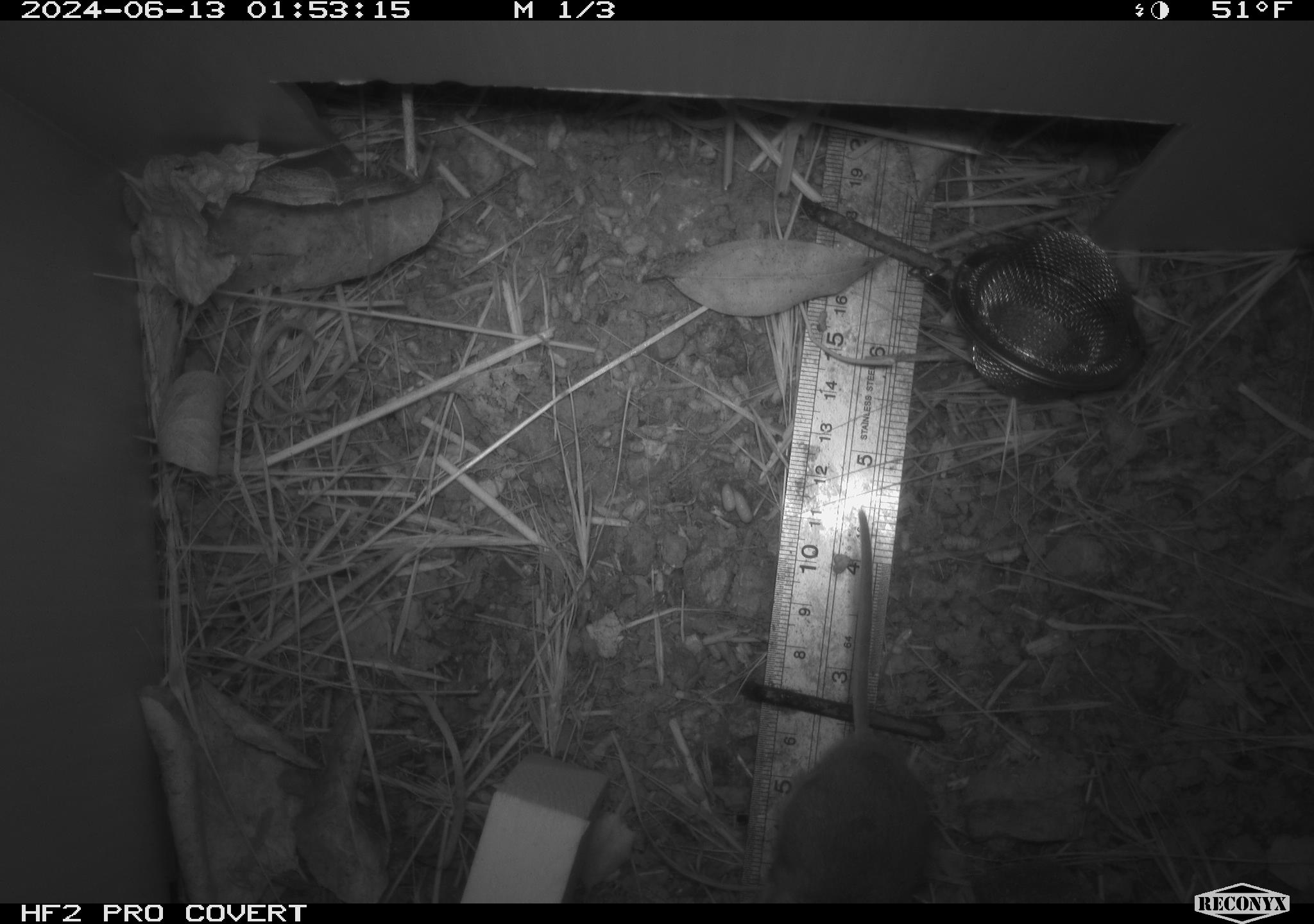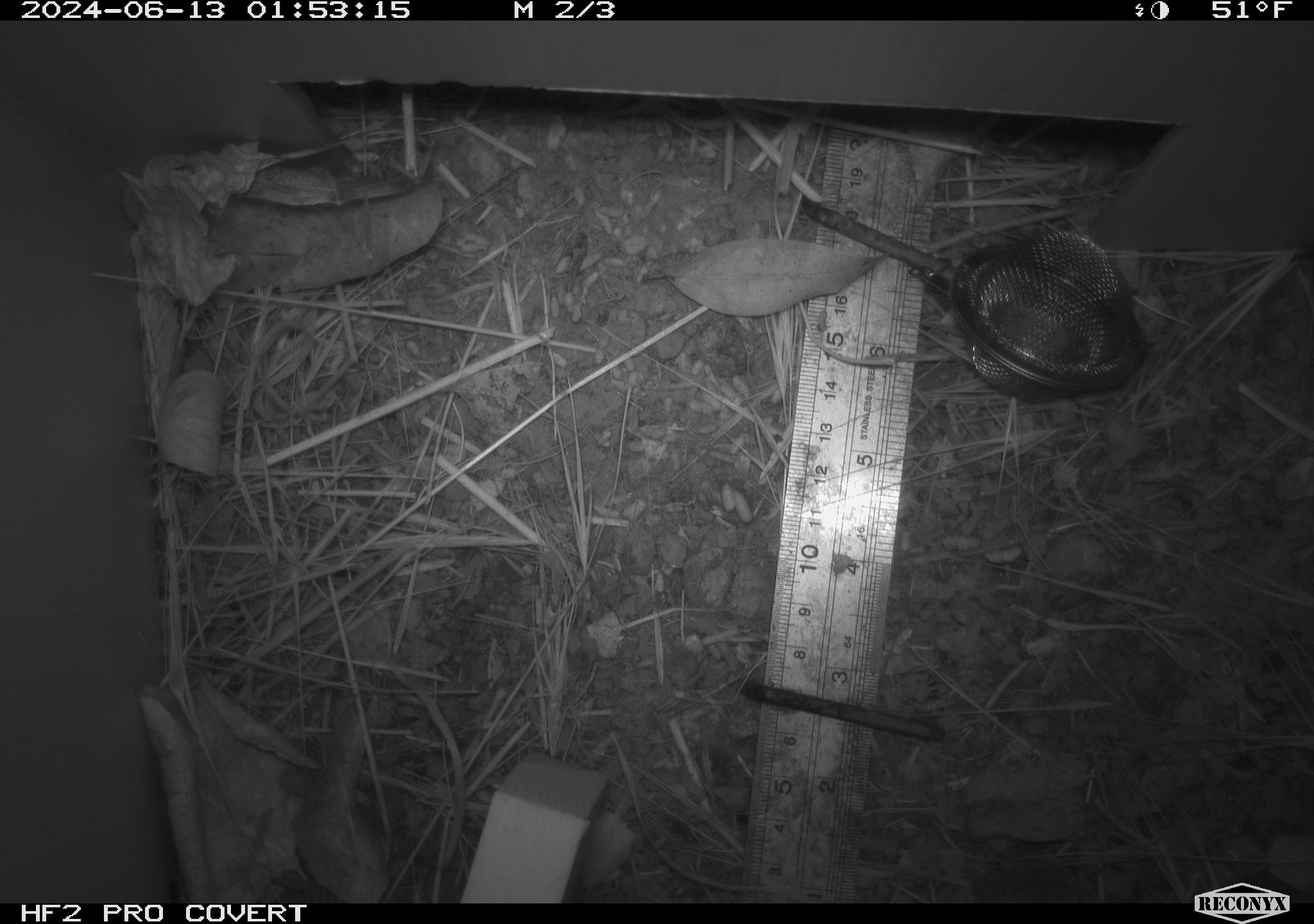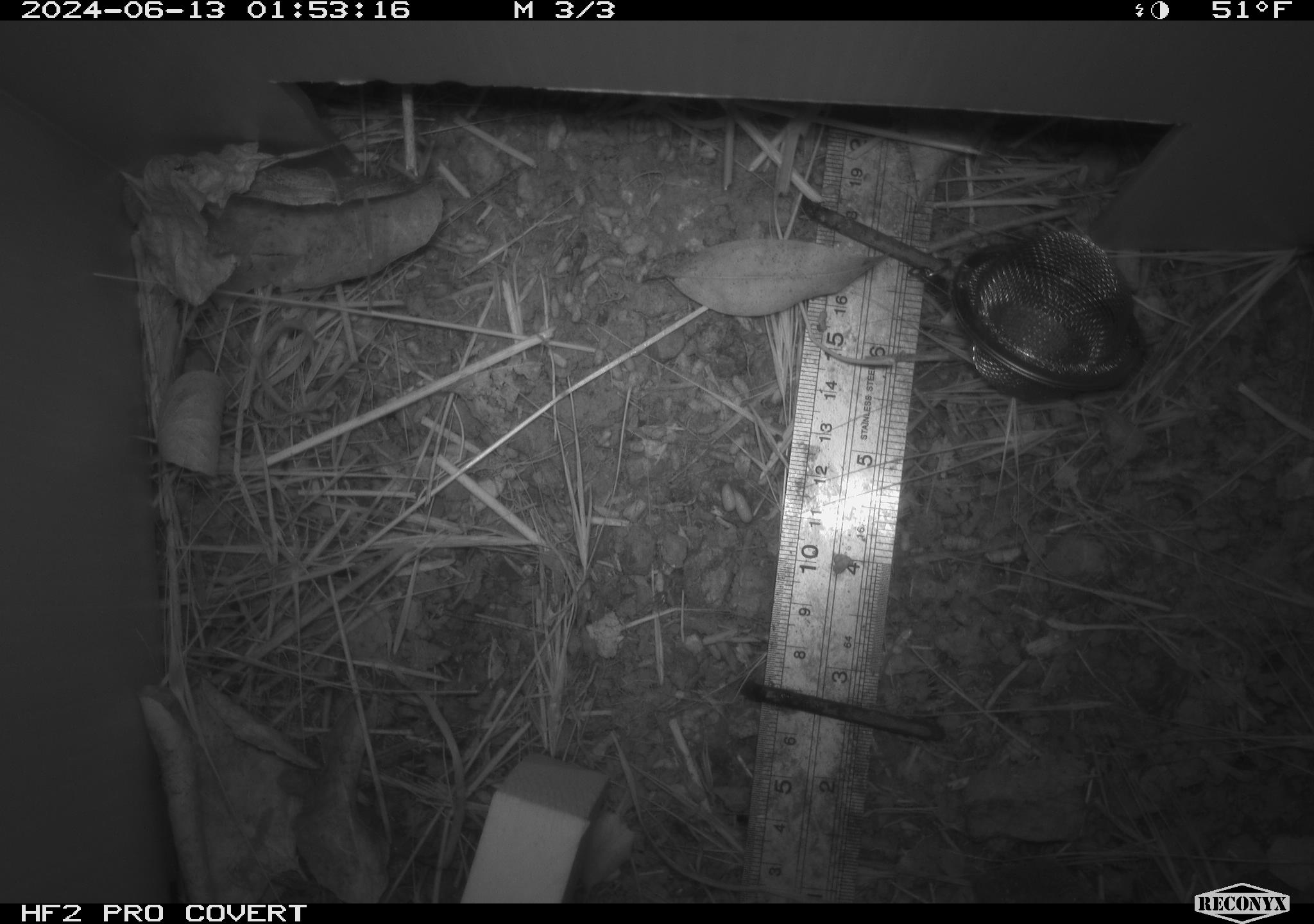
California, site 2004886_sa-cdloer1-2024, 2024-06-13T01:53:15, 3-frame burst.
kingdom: Animalia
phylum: Chordata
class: Mammalia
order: Rodentia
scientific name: Rodentia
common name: mouse species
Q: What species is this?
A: Mouse species (Rodentia).